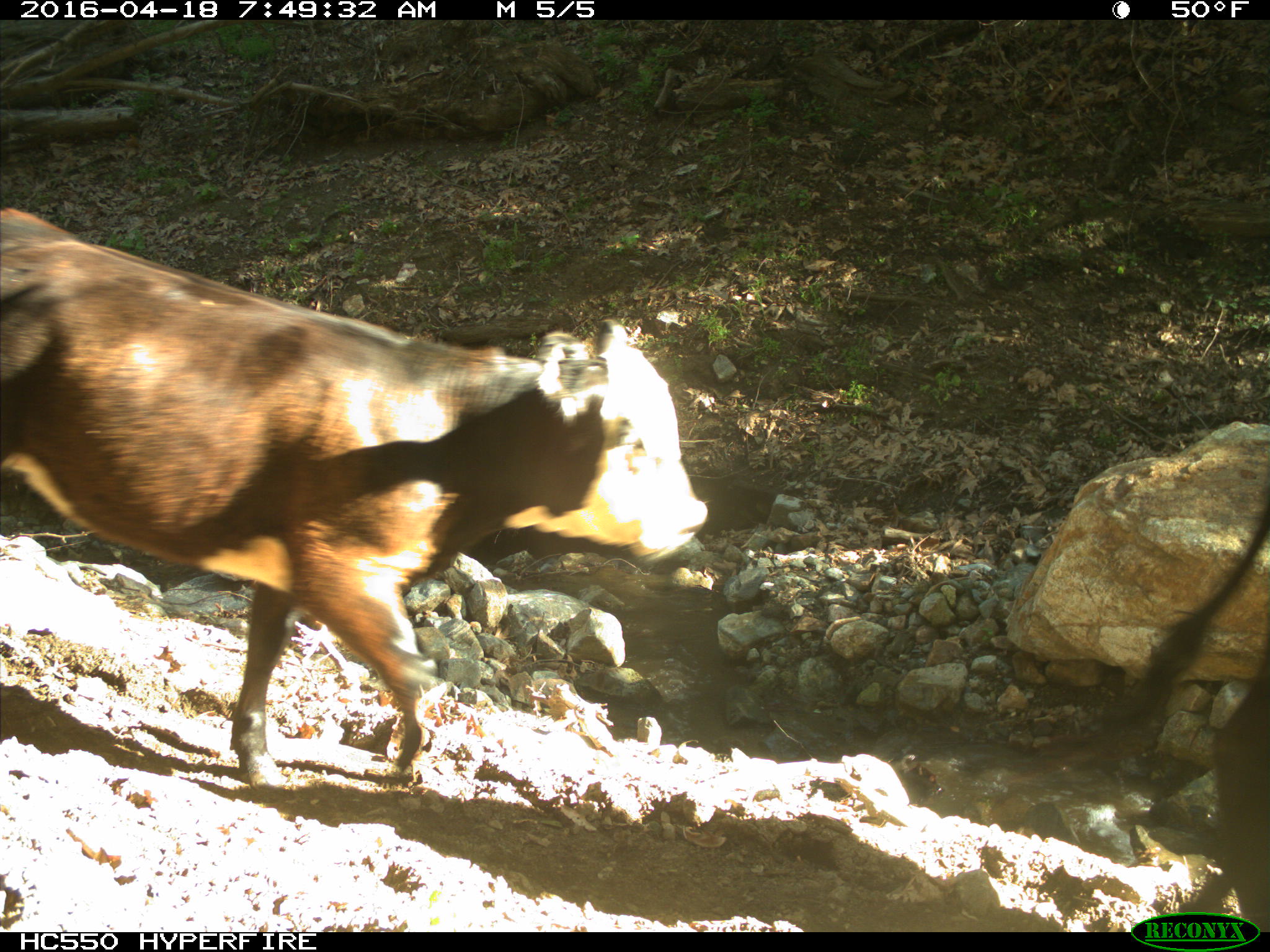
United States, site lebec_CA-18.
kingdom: Animalia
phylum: Chordata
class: Mammalia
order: Artiodactyla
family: Bovidae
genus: Bos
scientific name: Bos taurus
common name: domestic cow